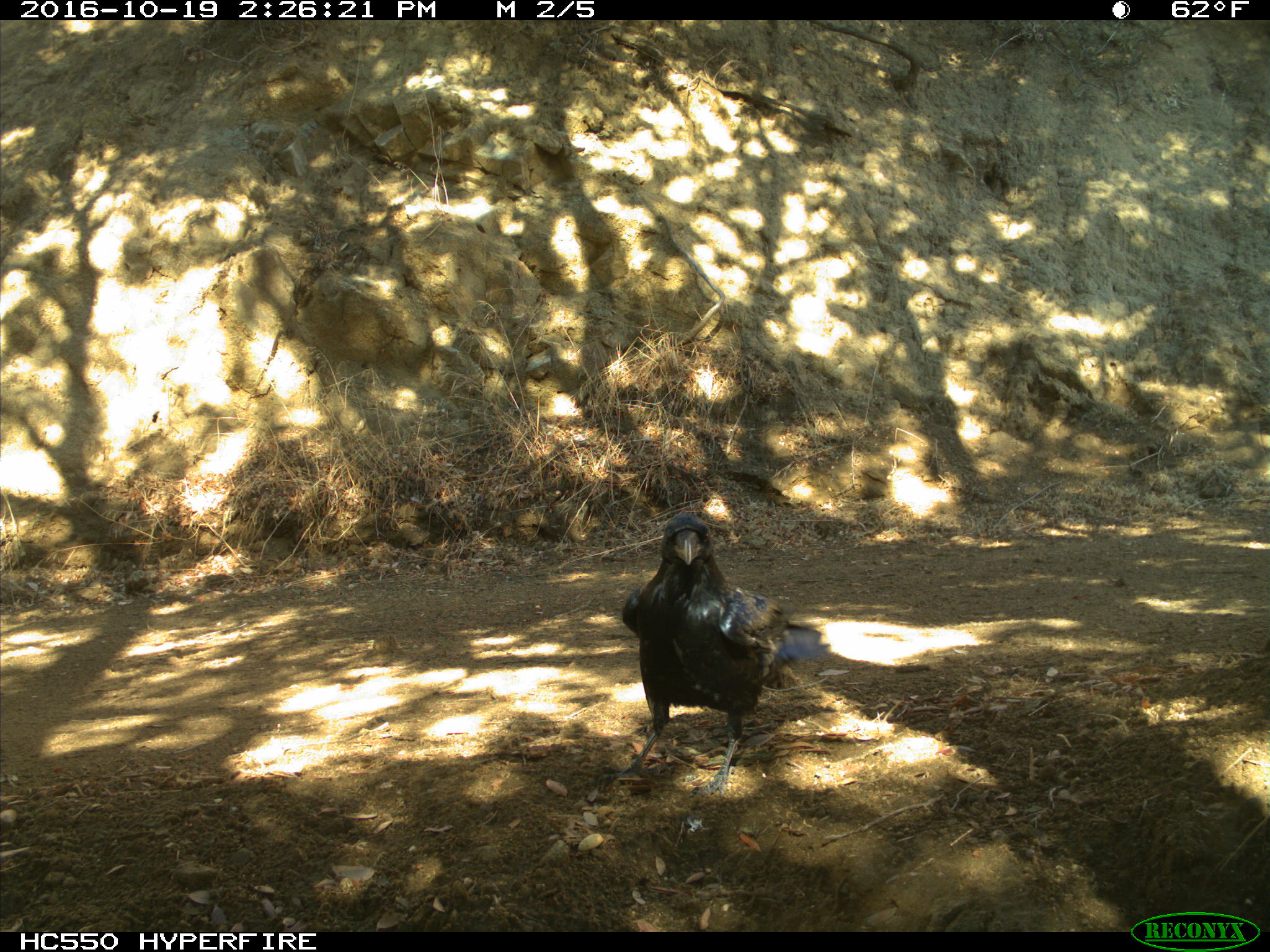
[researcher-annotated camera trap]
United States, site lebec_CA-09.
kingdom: Animalia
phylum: Chordata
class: Aves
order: Passeriformes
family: Corvidae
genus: Corvus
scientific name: Corvus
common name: crows and ravens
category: unidentified corvus